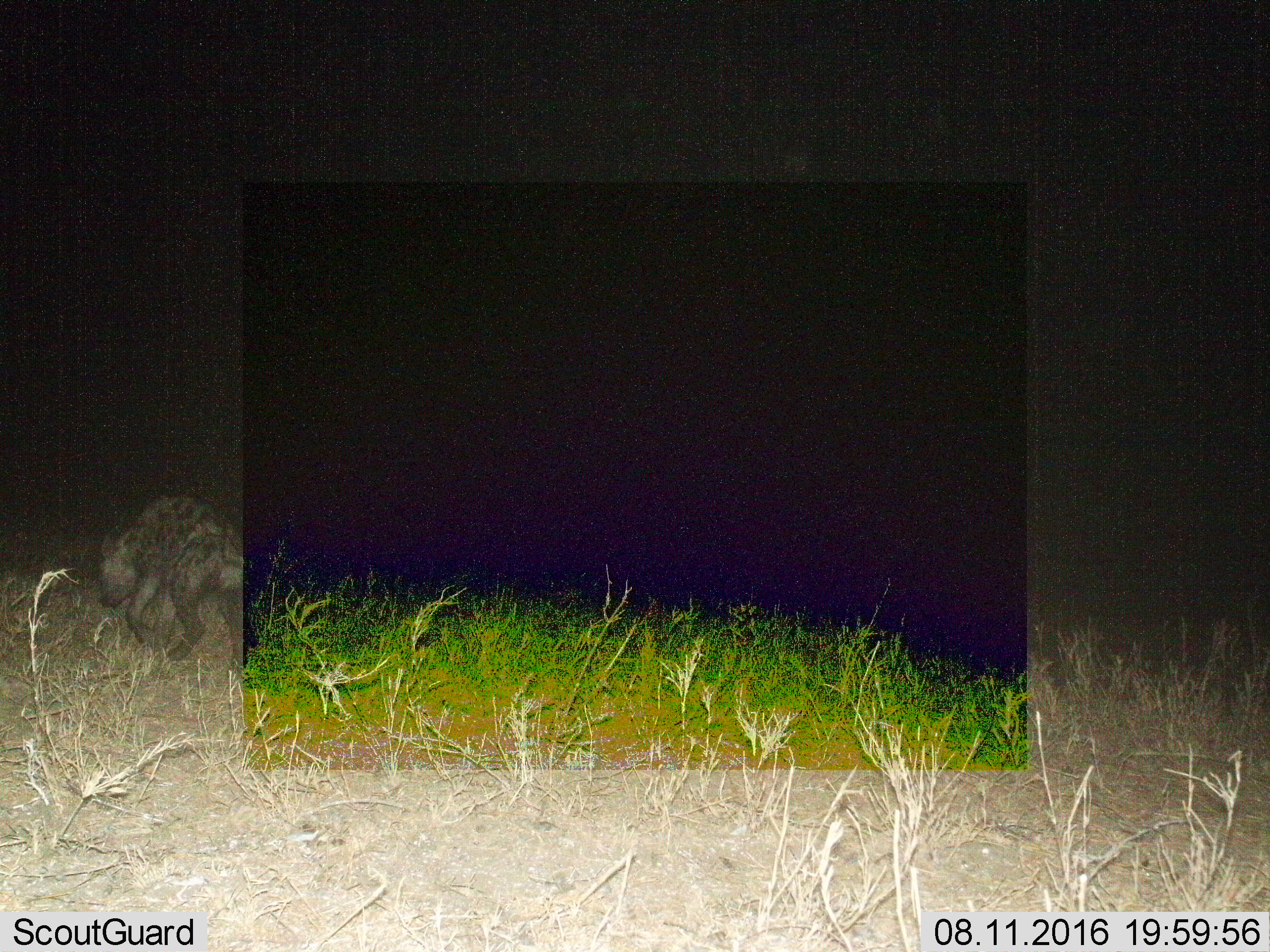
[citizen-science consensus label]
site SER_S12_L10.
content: unidentified animal